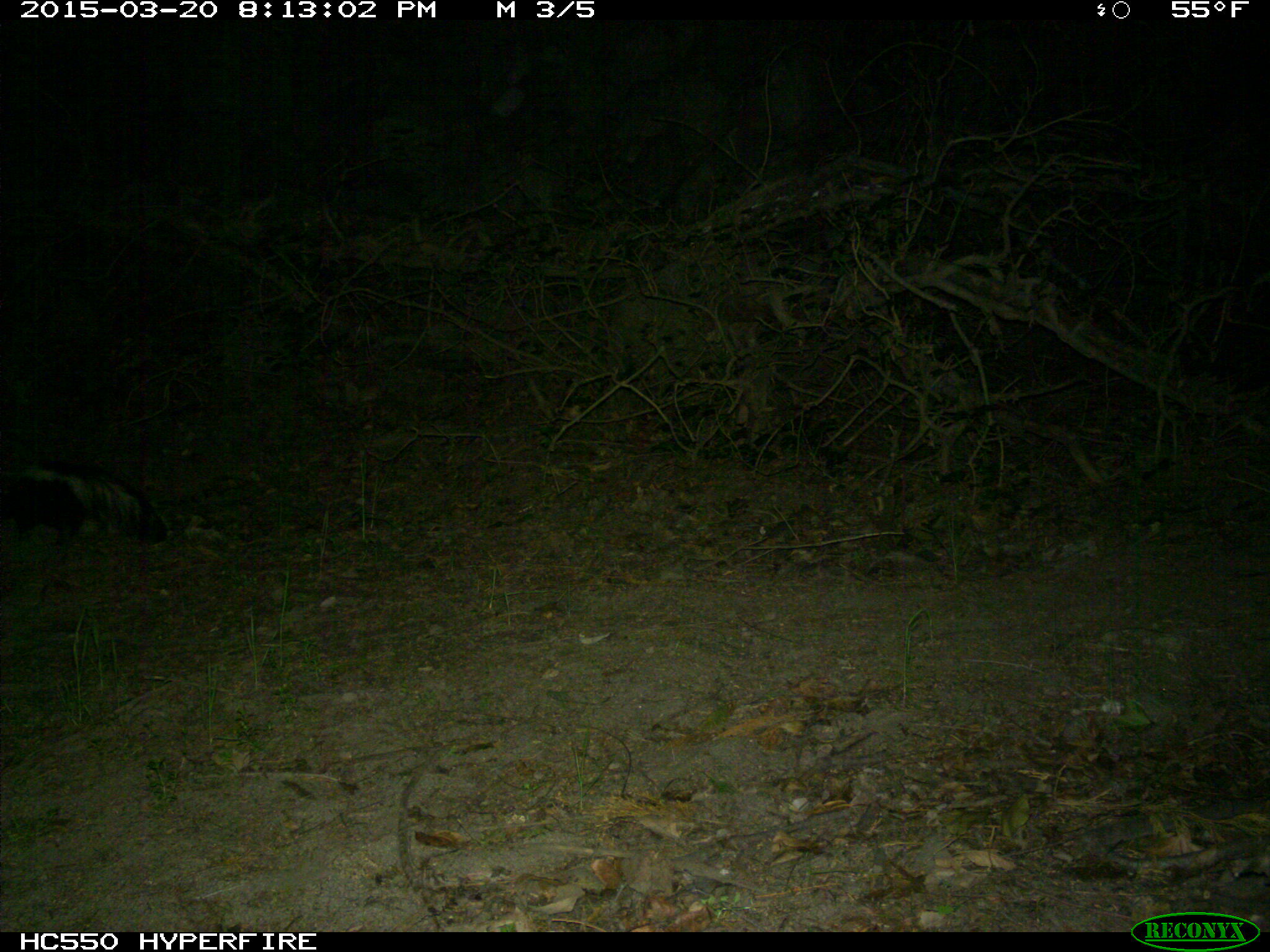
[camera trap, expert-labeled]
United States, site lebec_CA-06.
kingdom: Animalia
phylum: Chordata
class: Mammalia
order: Carnivora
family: Mephitidae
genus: Mephitis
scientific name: Mephitis mephitis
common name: striped skunk